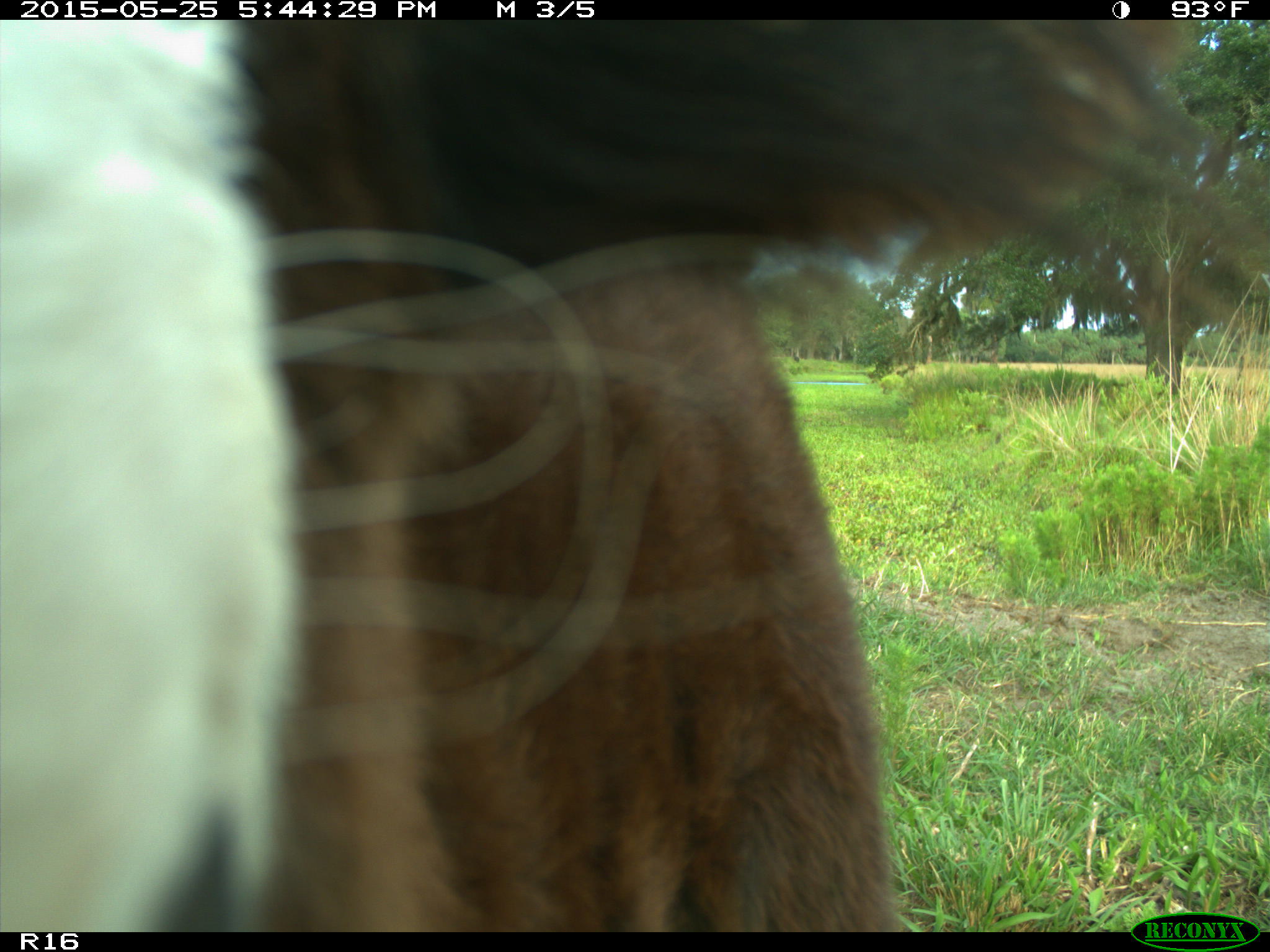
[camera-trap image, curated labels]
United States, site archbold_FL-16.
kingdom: Animalia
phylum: Chordata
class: Mammalia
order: Artiodactyla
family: Bovidae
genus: Bos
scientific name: Bos taurus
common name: domestic cow